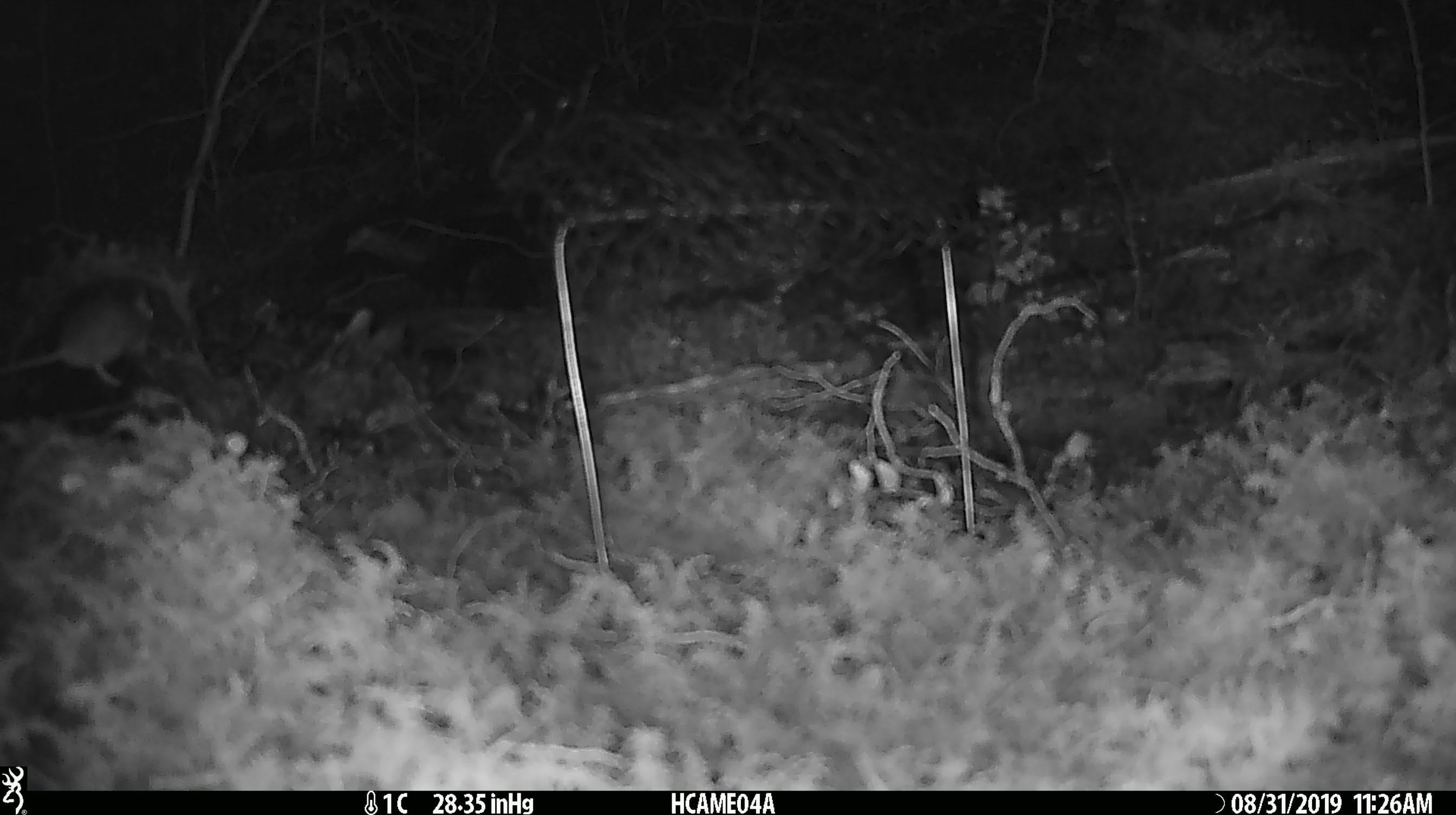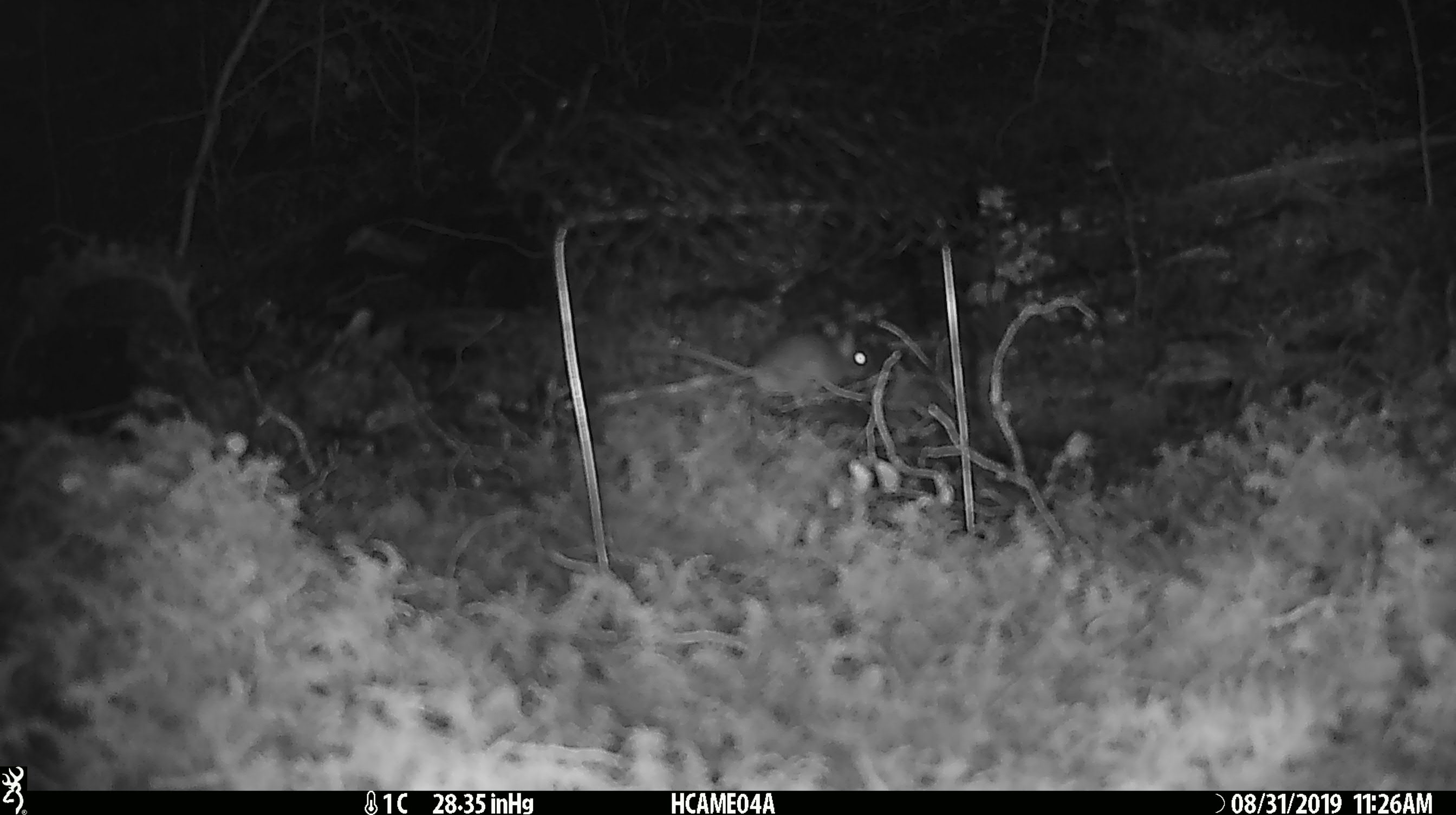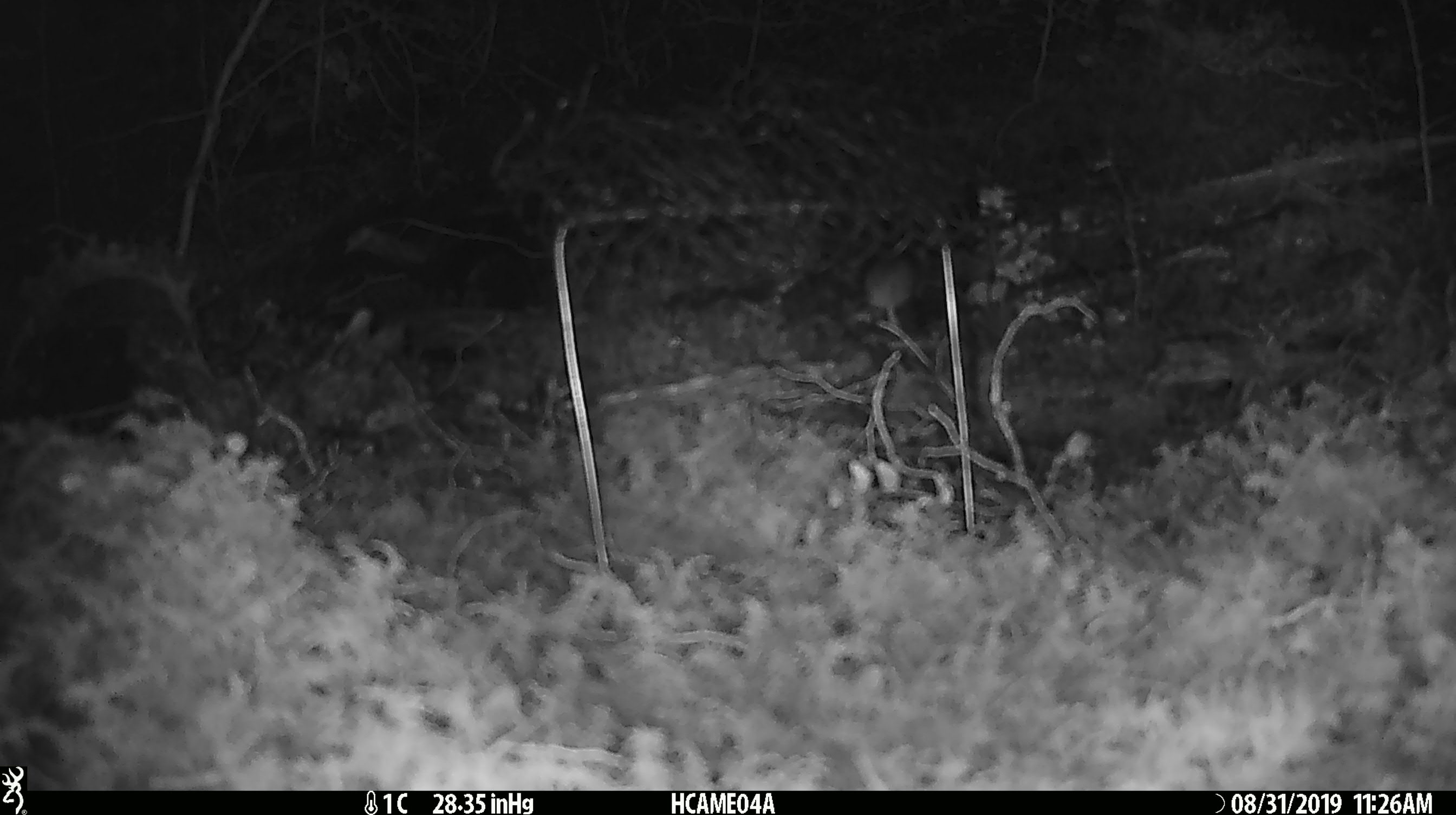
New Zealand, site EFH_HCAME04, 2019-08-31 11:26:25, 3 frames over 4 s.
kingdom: Animalia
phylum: Chordata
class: Mammalia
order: Rodentia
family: Muridae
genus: Mus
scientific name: Mus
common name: mouse